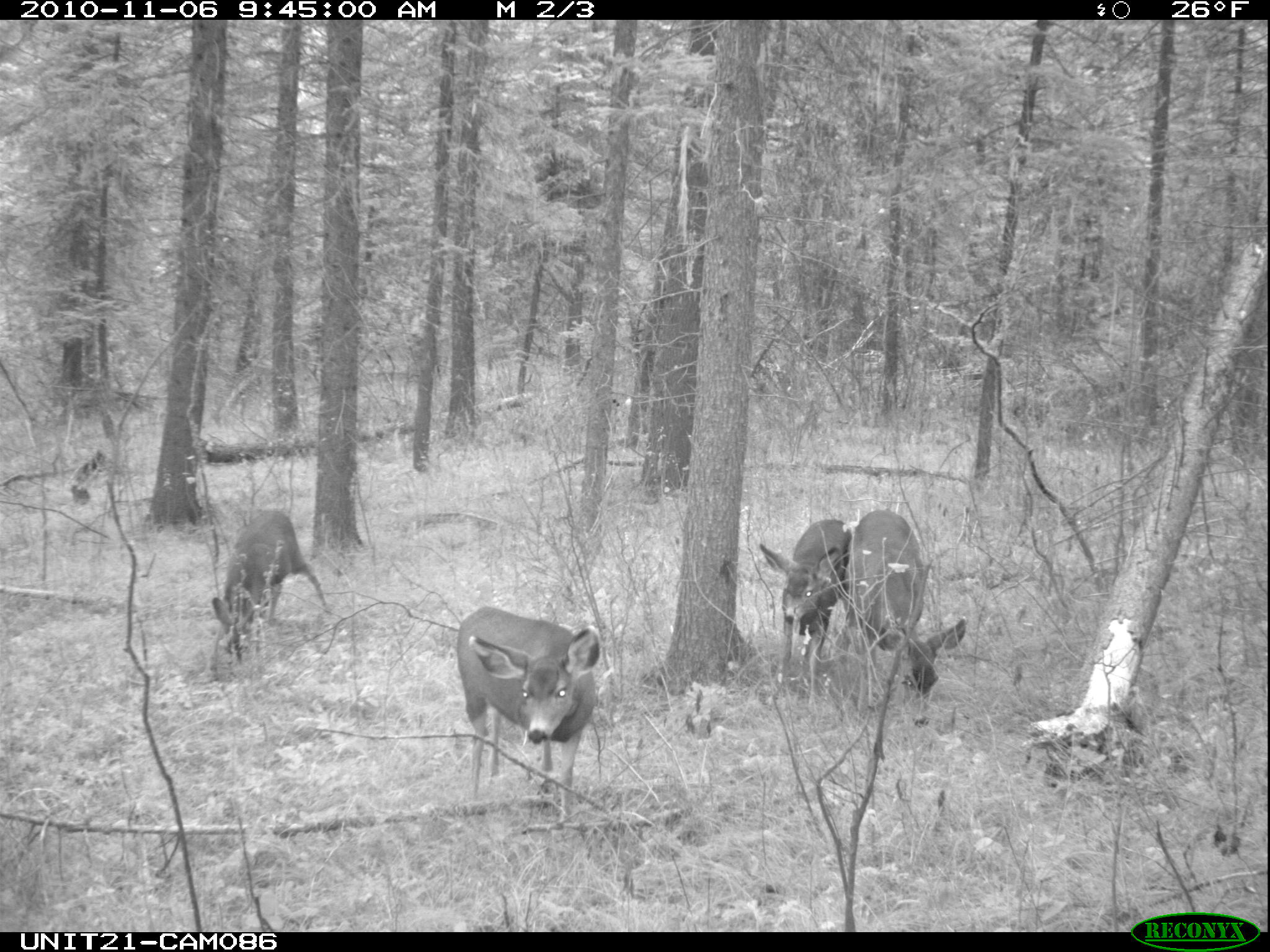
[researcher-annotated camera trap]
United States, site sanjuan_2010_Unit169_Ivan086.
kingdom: Animalia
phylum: Chordata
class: Mammalia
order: Artiodactyla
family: Cervidae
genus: Odocoileus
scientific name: Odocoileus hemionus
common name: mule deer